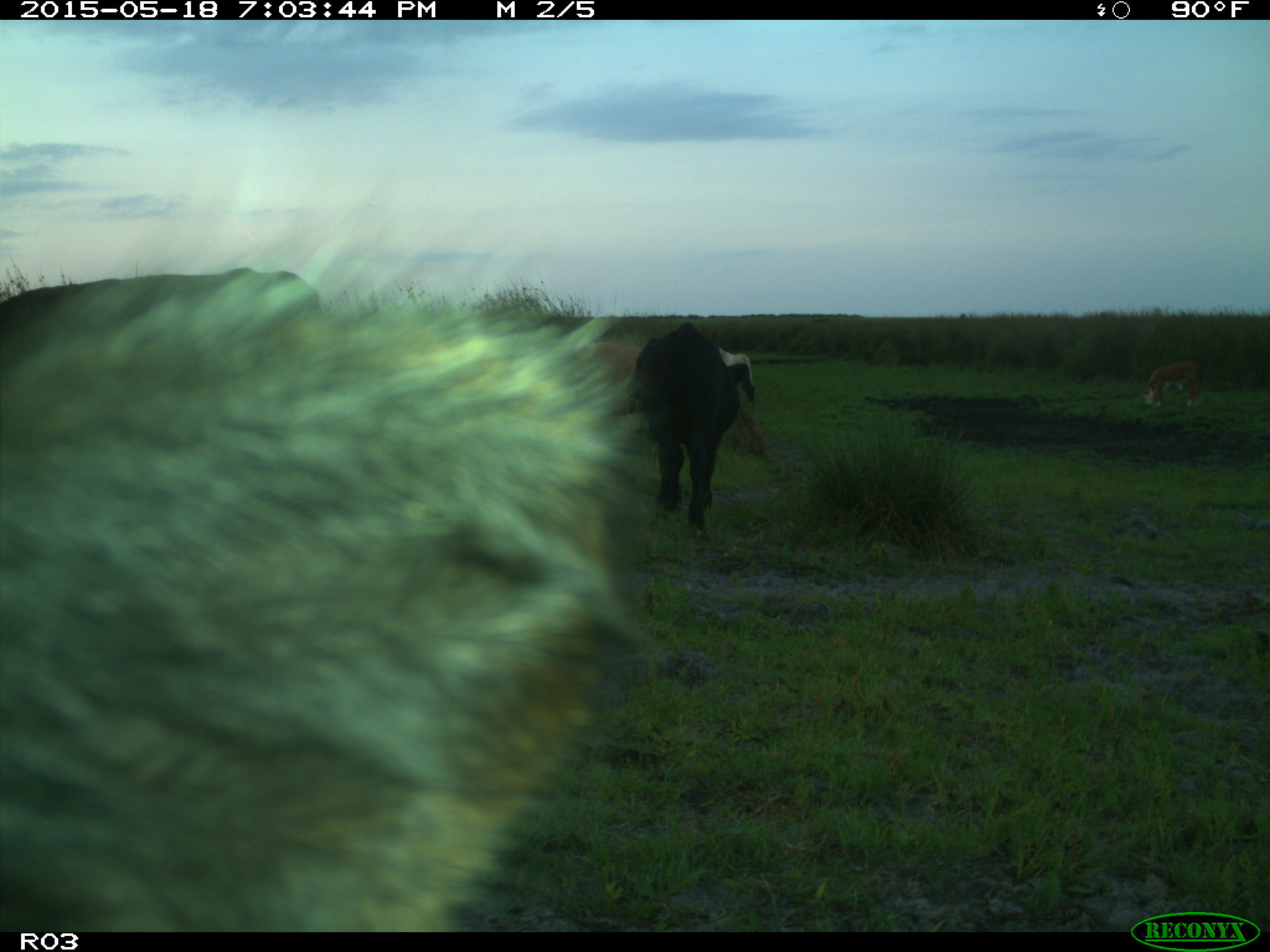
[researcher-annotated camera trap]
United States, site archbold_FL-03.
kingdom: Animalia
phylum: Chordata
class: Mammalia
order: Artiodactyla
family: Bovidae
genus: Bos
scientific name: Bos taurus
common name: domestic cow